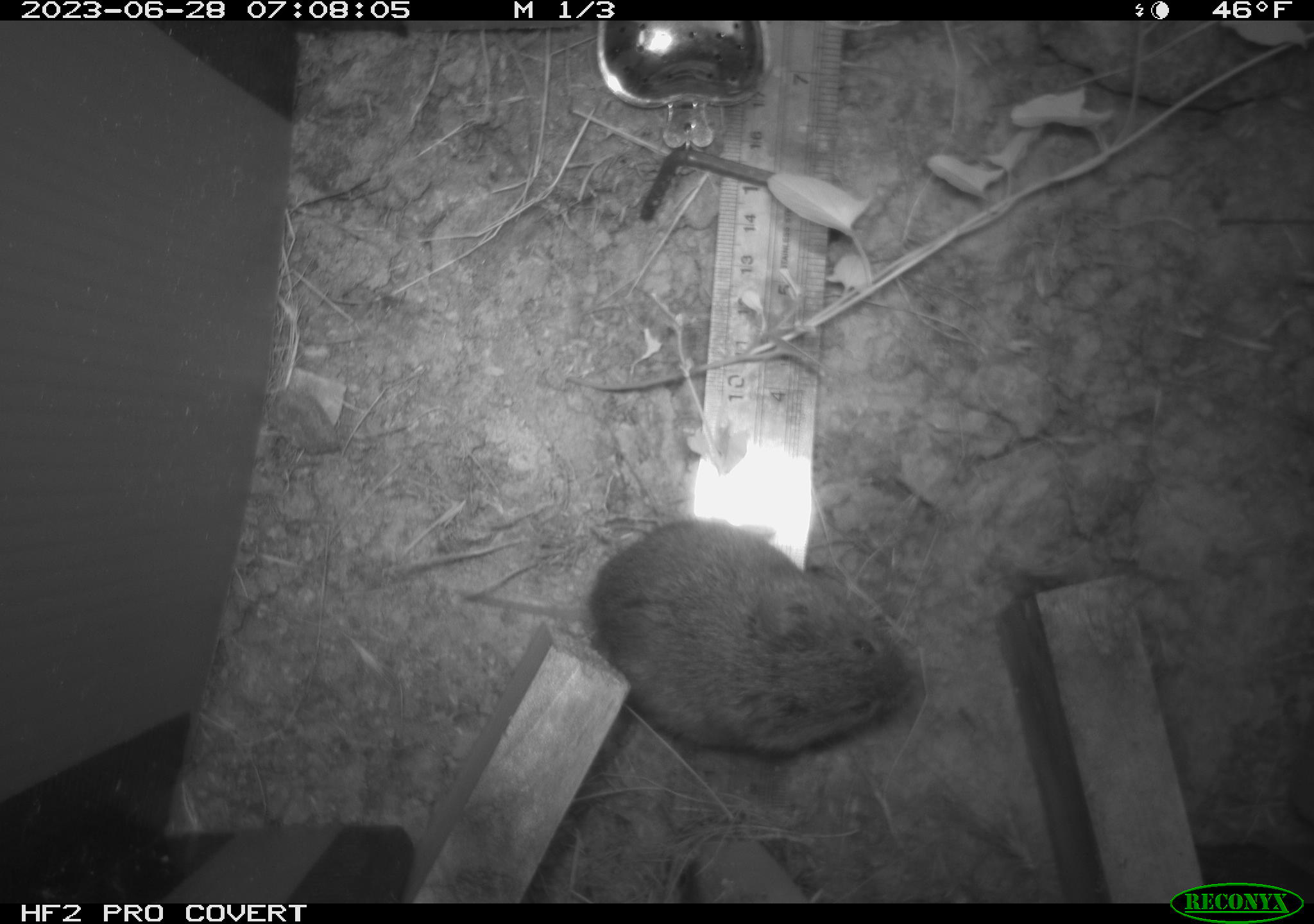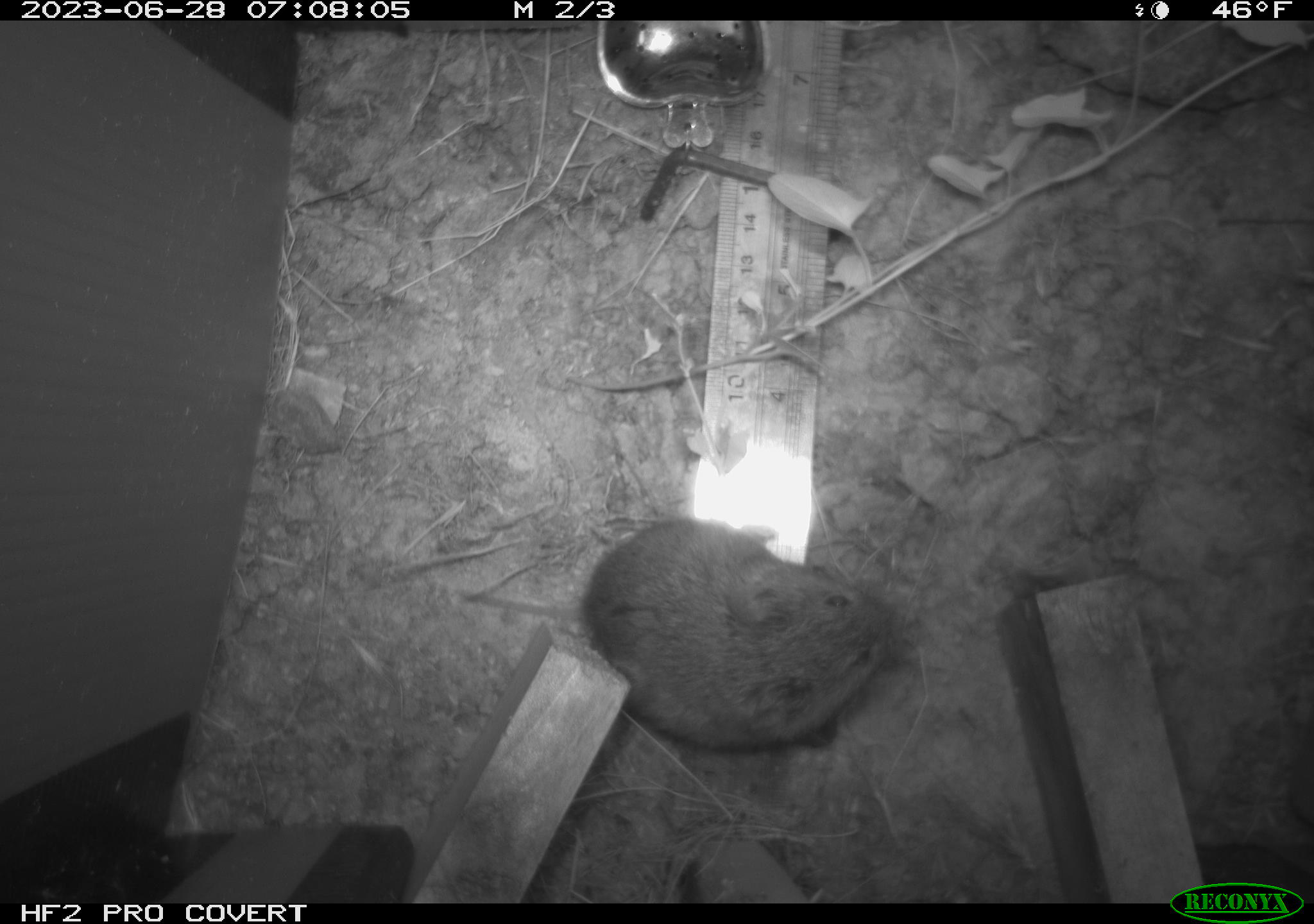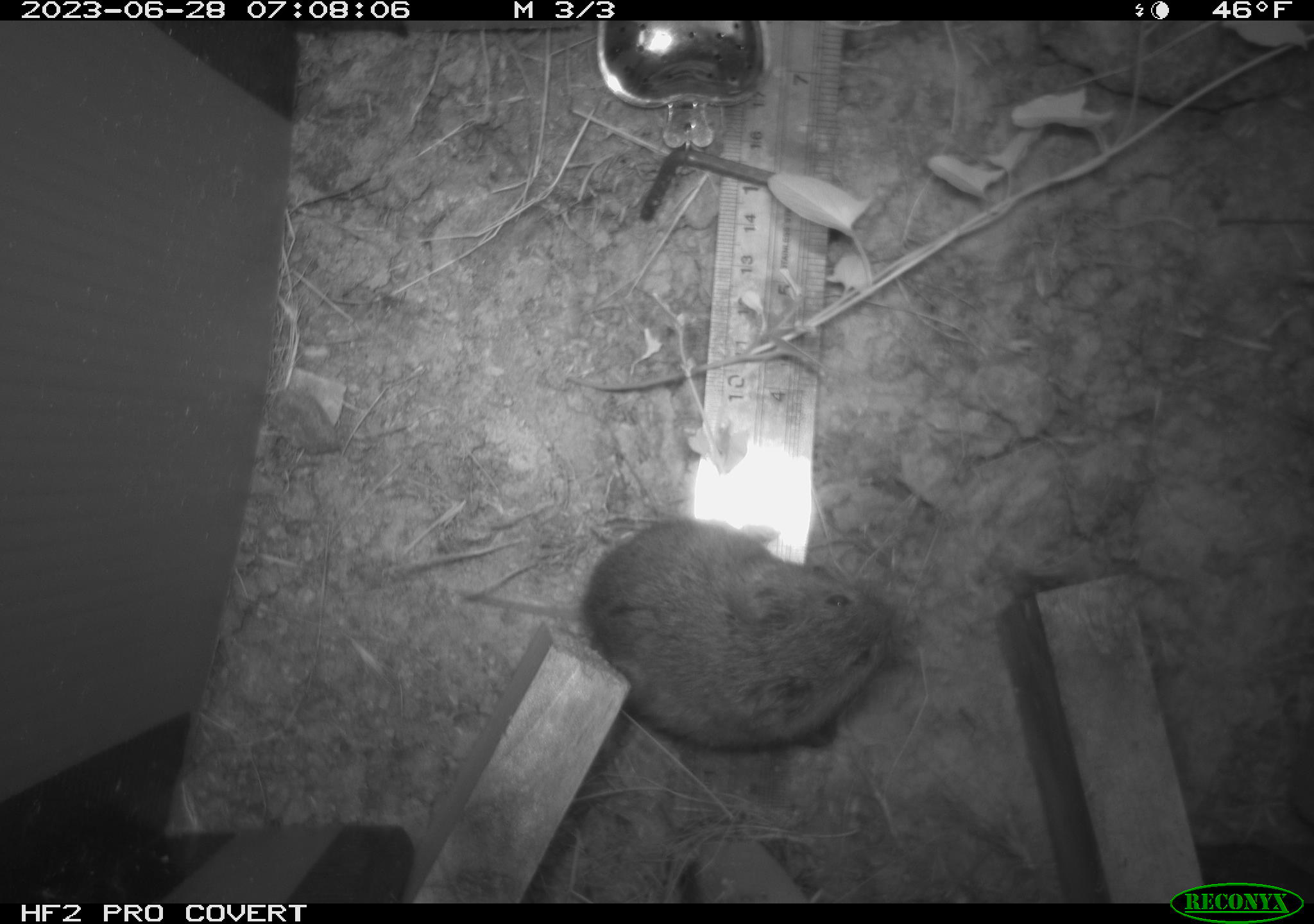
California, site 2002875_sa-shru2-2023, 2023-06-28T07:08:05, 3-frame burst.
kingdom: Animalia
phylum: Chordata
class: Mammalia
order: Rodentia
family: Cricetidae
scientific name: Arvicolinae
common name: voles, lemmings, and muskrats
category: arvicolinae subfamily